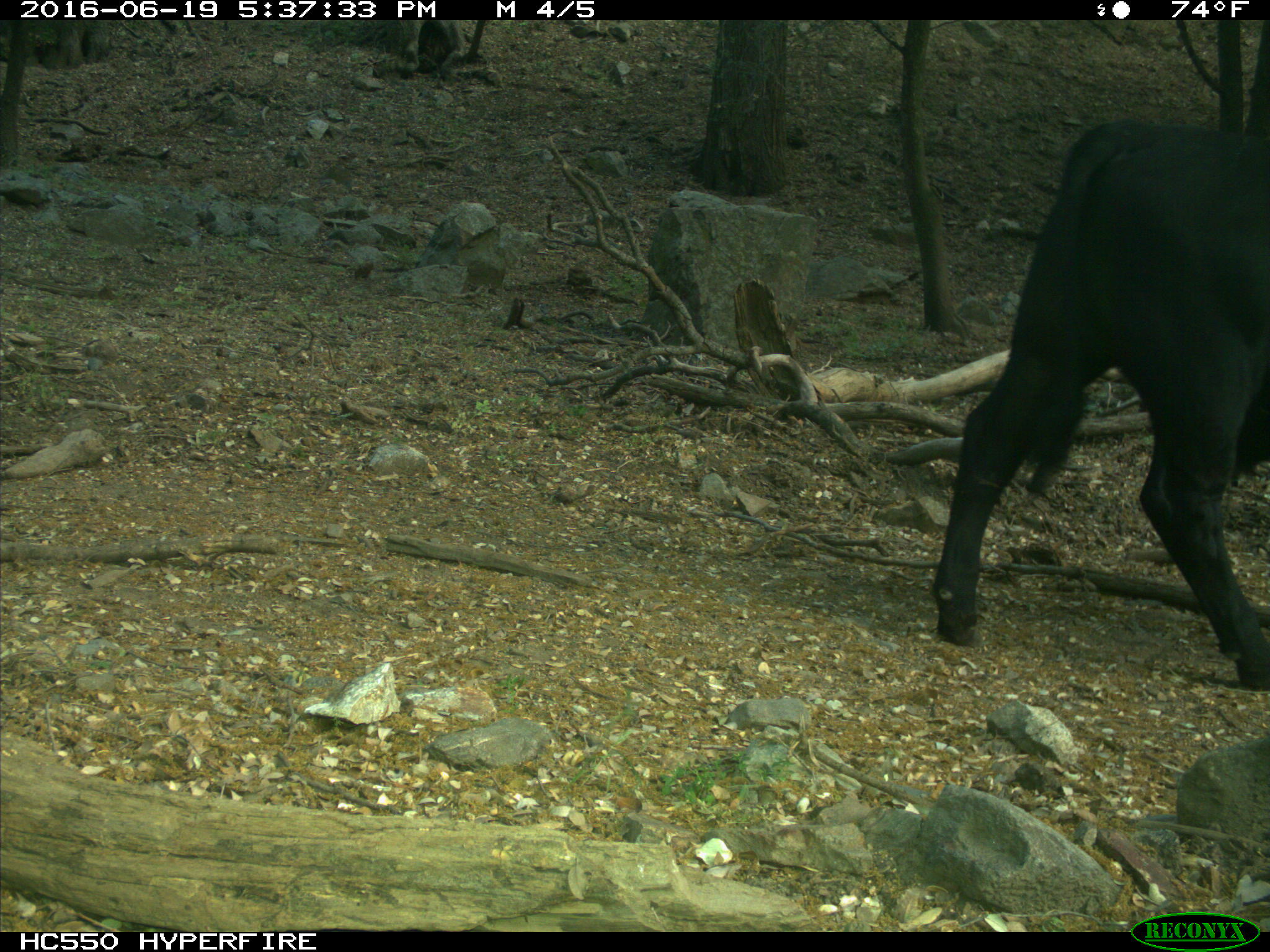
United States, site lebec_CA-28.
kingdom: Animalia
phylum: Chordata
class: Mammalia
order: Artiodactyla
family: Bovidae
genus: Bos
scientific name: Bos taurus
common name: domestic cow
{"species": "Bos taurus (domestic cow)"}